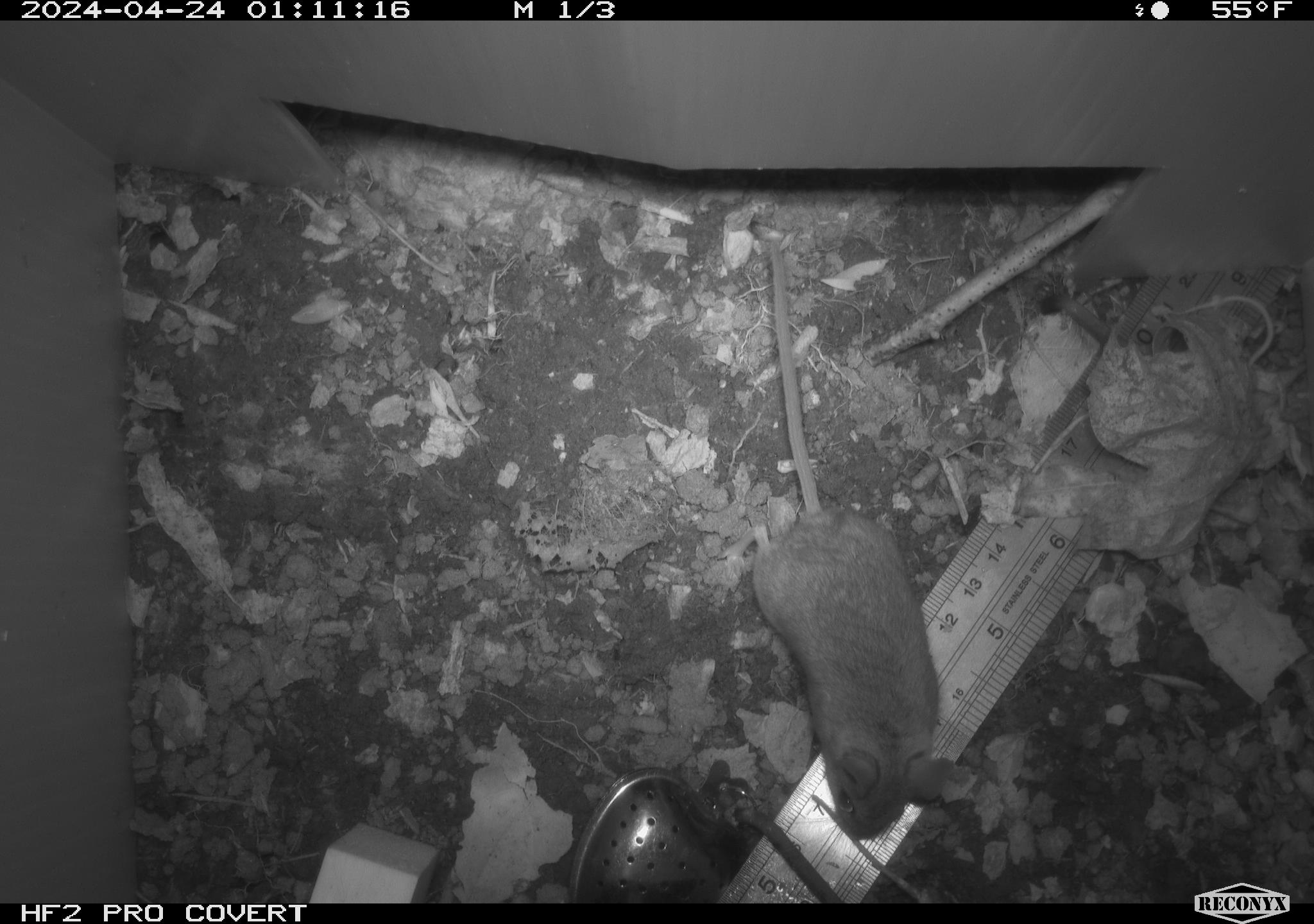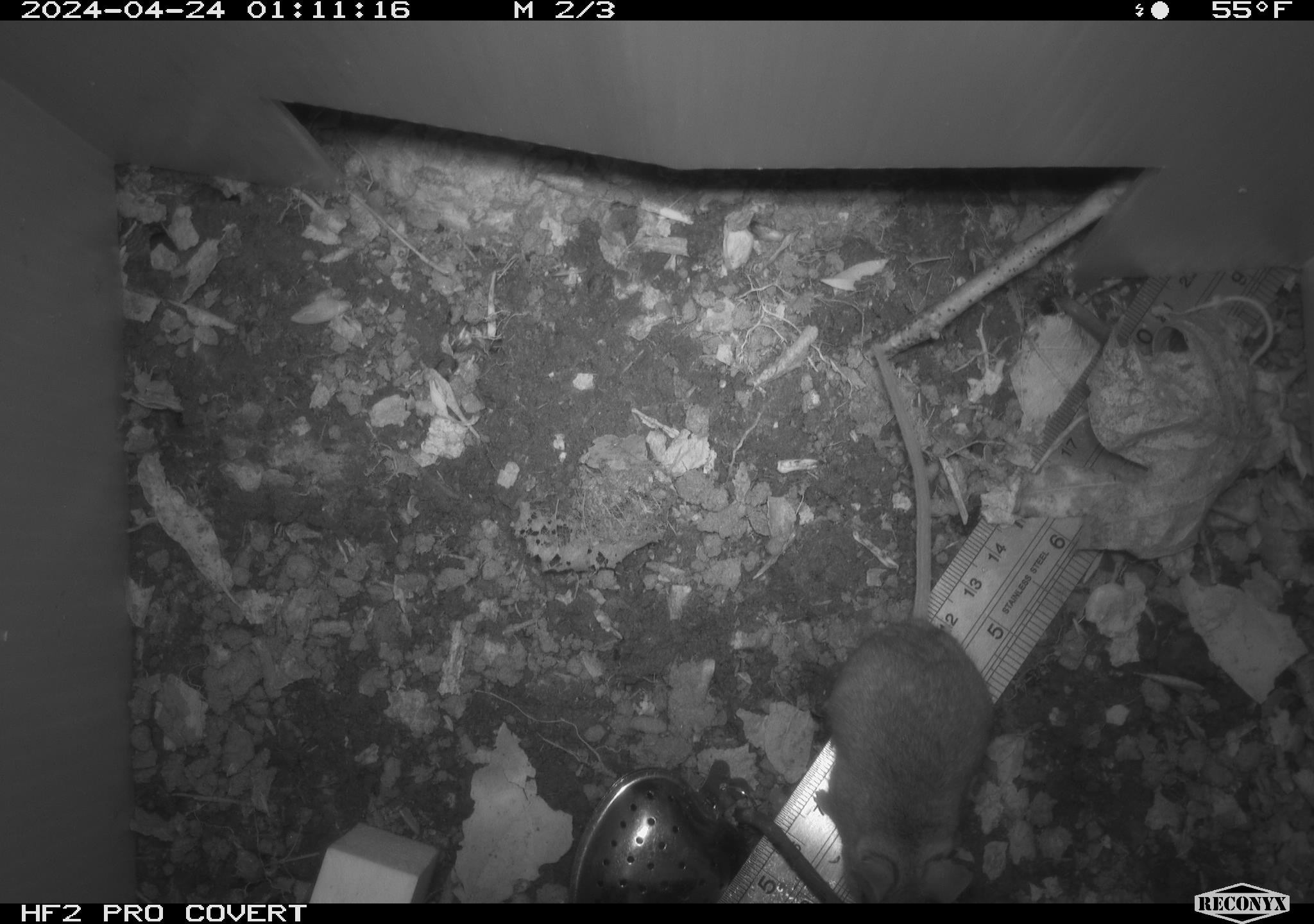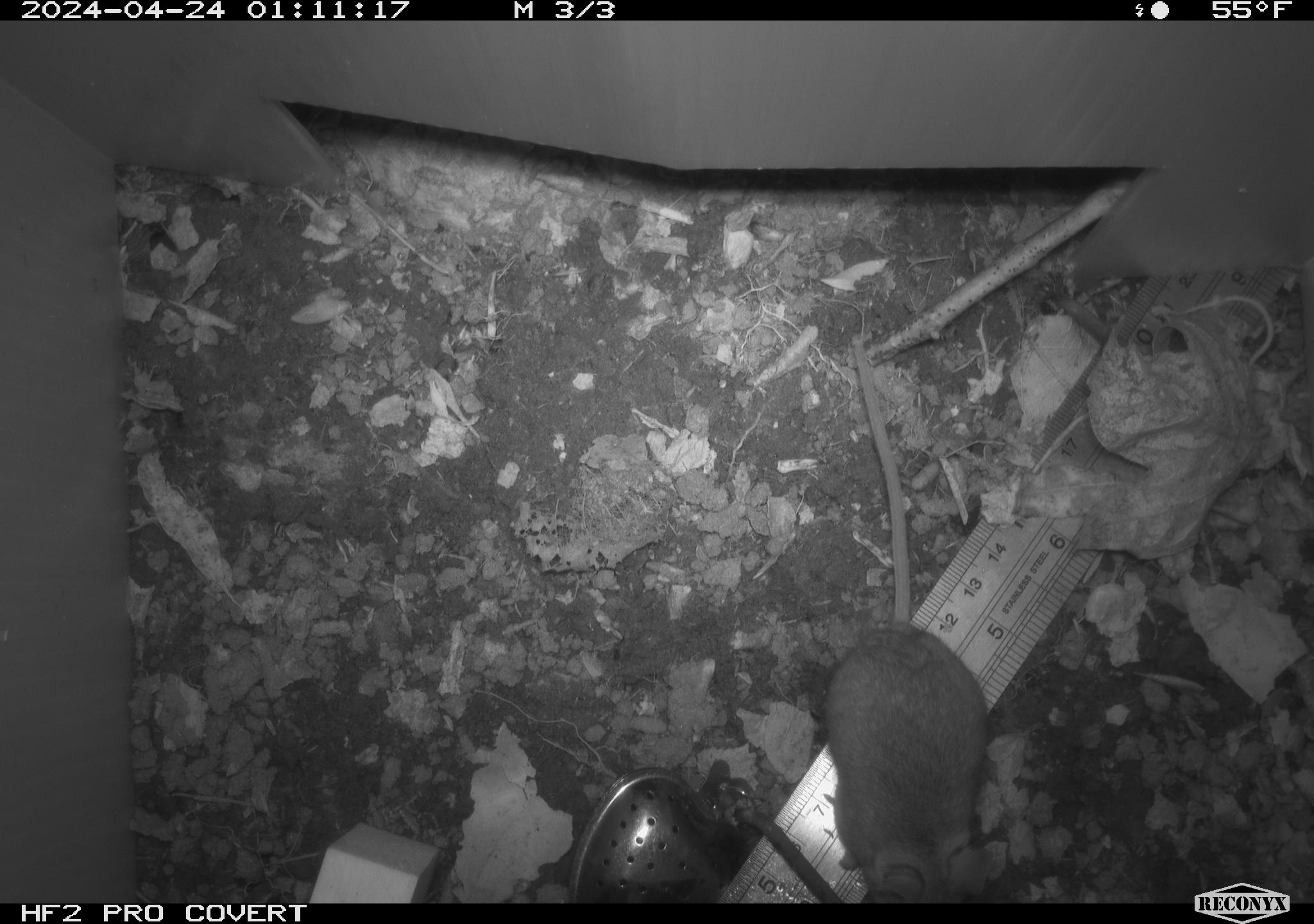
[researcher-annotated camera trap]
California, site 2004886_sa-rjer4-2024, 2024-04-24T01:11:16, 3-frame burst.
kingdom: Animalia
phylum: Chordata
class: Mammalia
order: Rodentia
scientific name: Rodentia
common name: mouse species